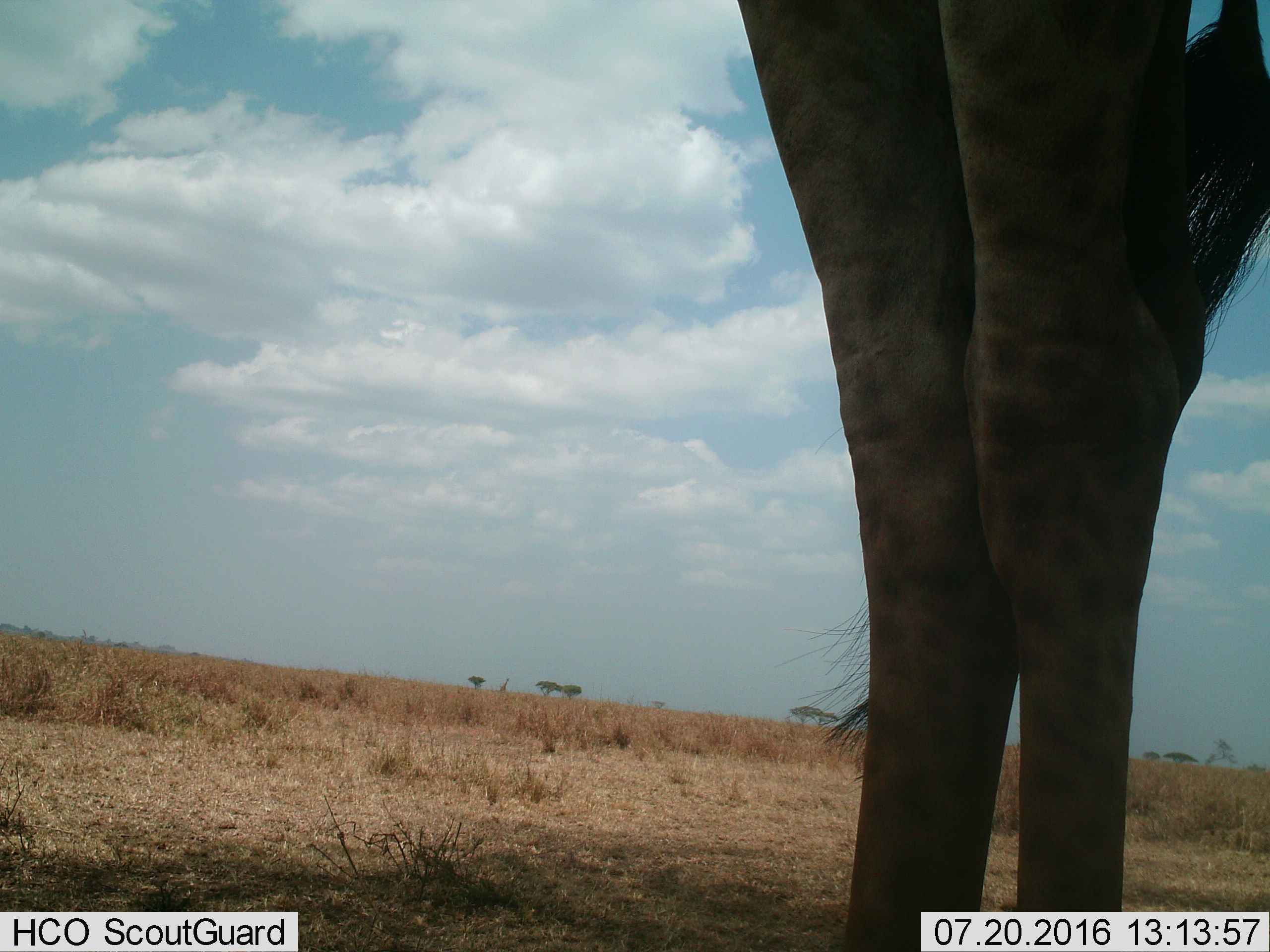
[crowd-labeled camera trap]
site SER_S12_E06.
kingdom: Animalia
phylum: Chordata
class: Mammalia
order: Artiodactyla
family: Giraffidae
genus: Giraffa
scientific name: Giraffa camelopardalis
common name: giraffe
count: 1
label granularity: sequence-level